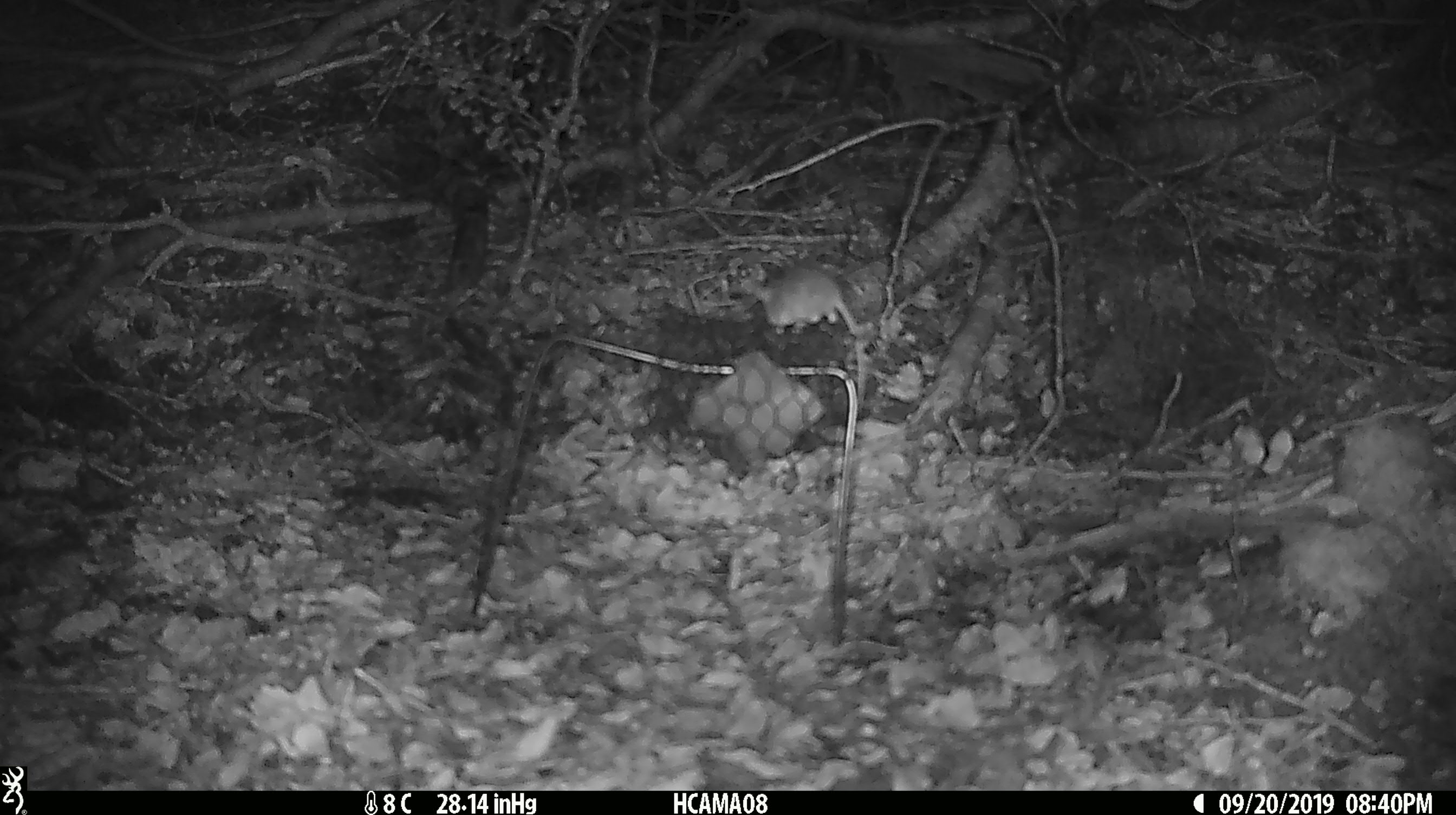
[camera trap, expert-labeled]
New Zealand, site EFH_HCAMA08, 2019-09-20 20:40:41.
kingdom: Animalia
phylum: Chordata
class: Mammalia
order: Rodentia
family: Muridae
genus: Mus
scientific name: Mus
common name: mouse